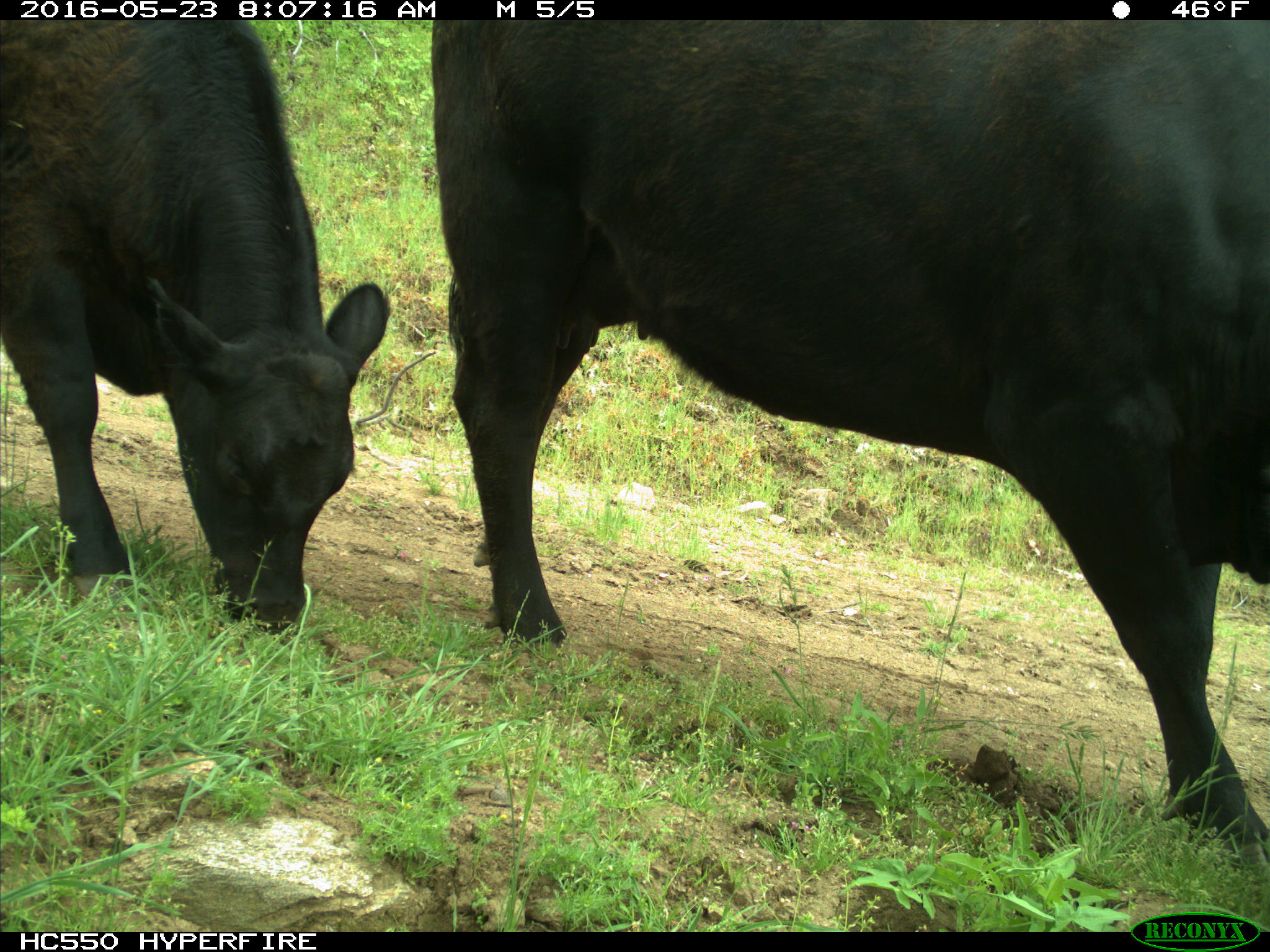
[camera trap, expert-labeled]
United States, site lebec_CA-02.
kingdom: Animalia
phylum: Chordata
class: Mammalia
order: Artiodactyla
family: Bovidae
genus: Bos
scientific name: Bos taurus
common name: domestic cow